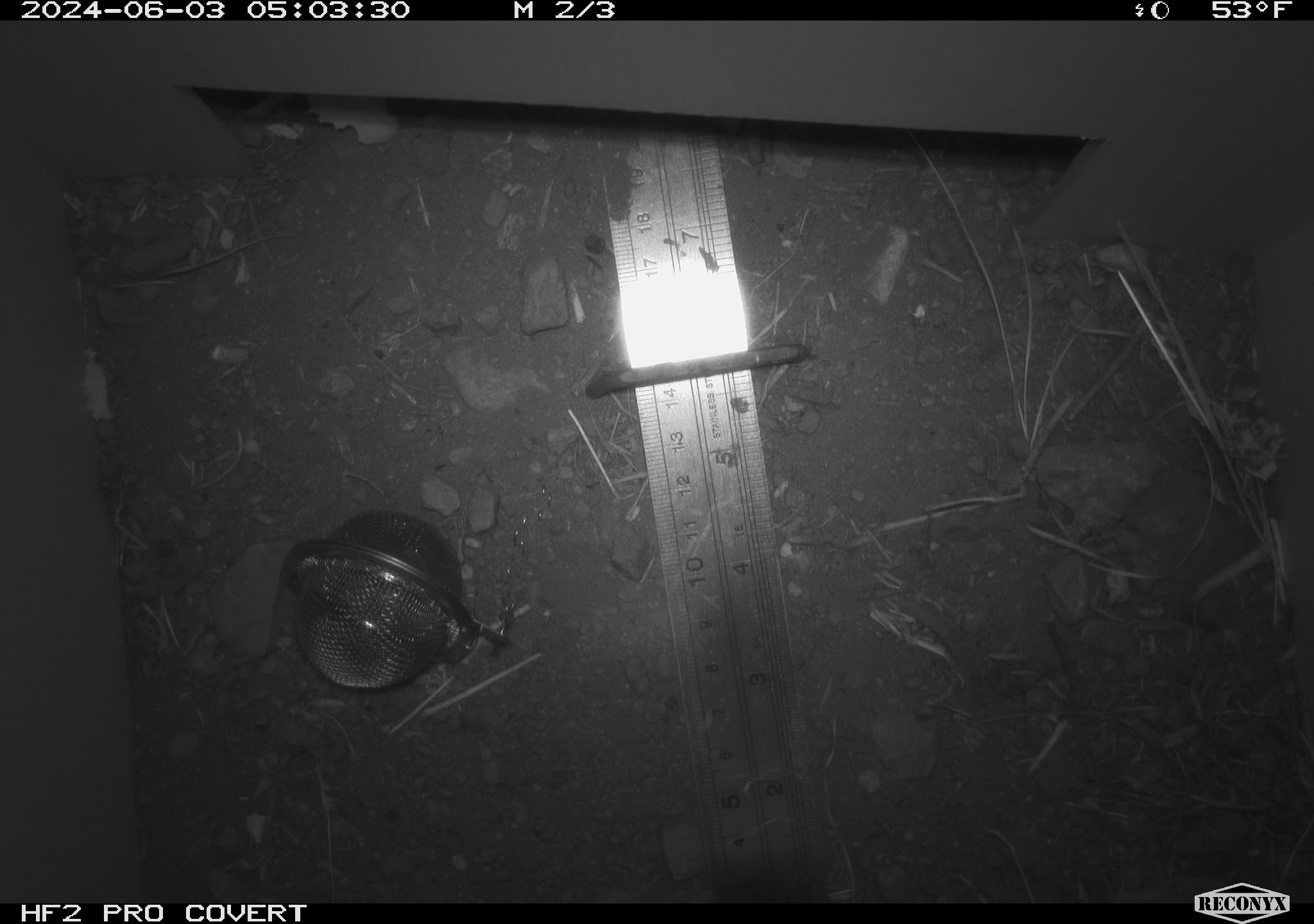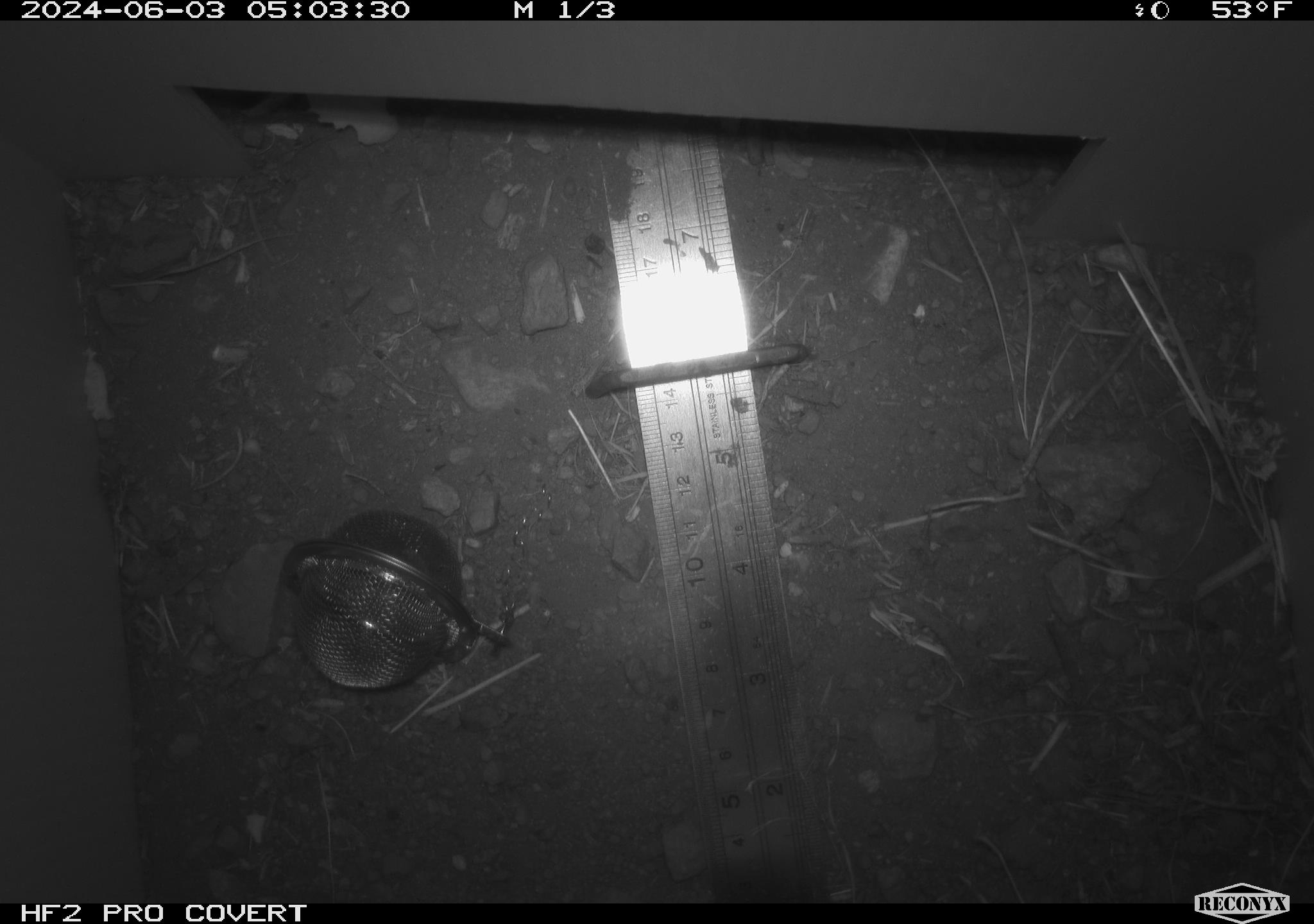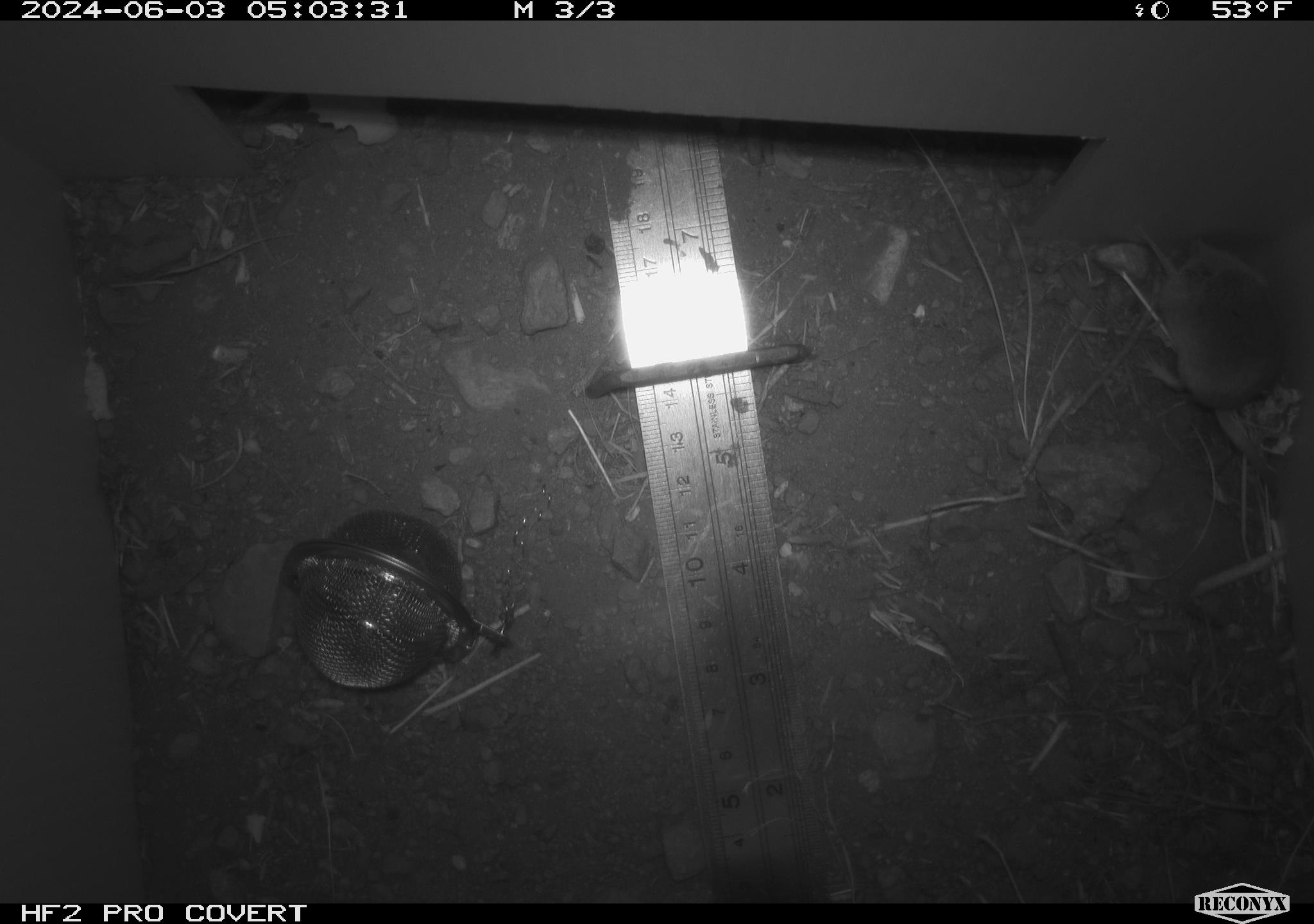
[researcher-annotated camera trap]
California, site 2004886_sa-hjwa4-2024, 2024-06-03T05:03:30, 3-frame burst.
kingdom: Animalia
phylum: Chordata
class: Mammalia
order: Rodentia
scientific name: Rodentia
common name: rodent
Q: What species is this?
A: Rodent (Rodentia).